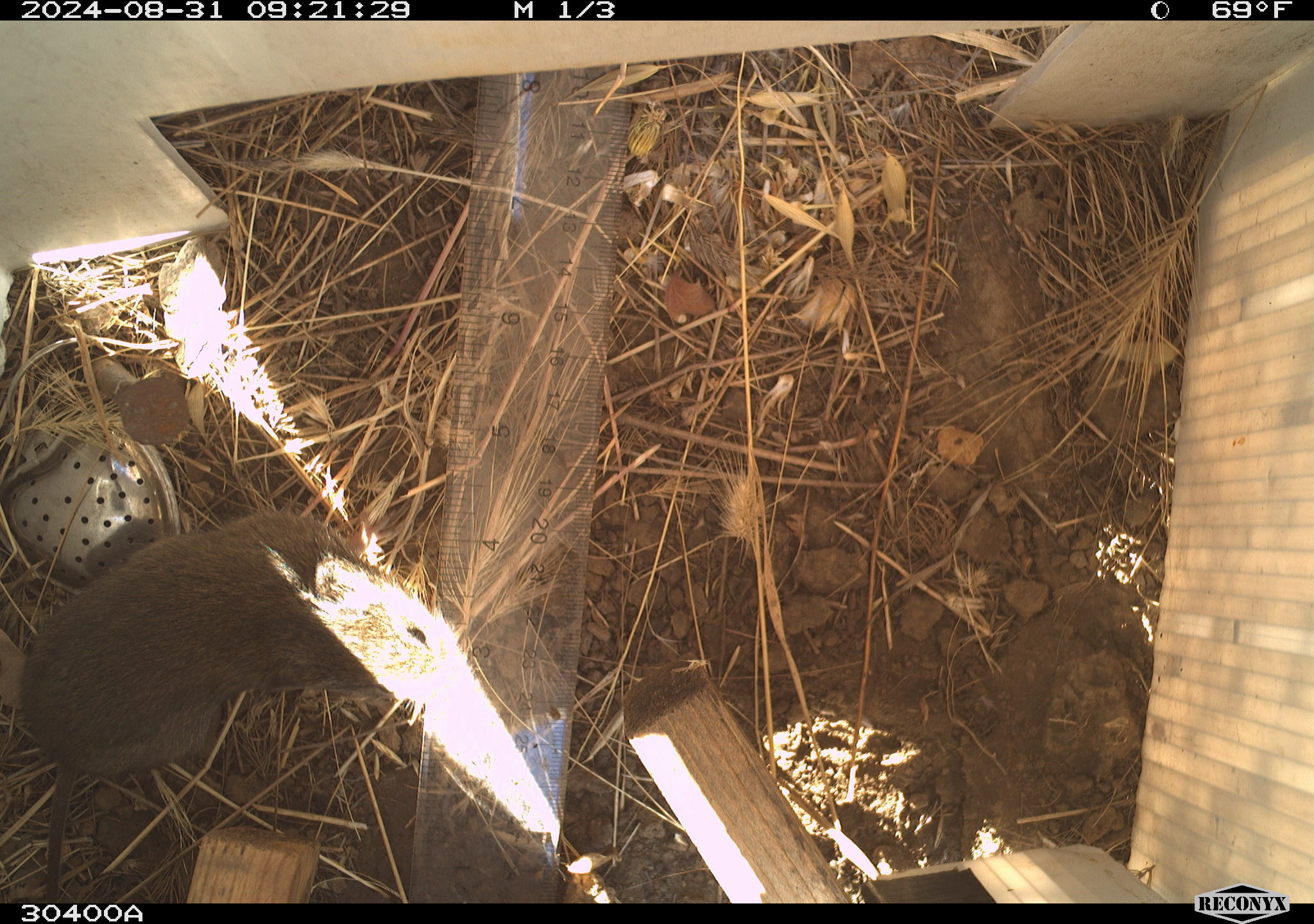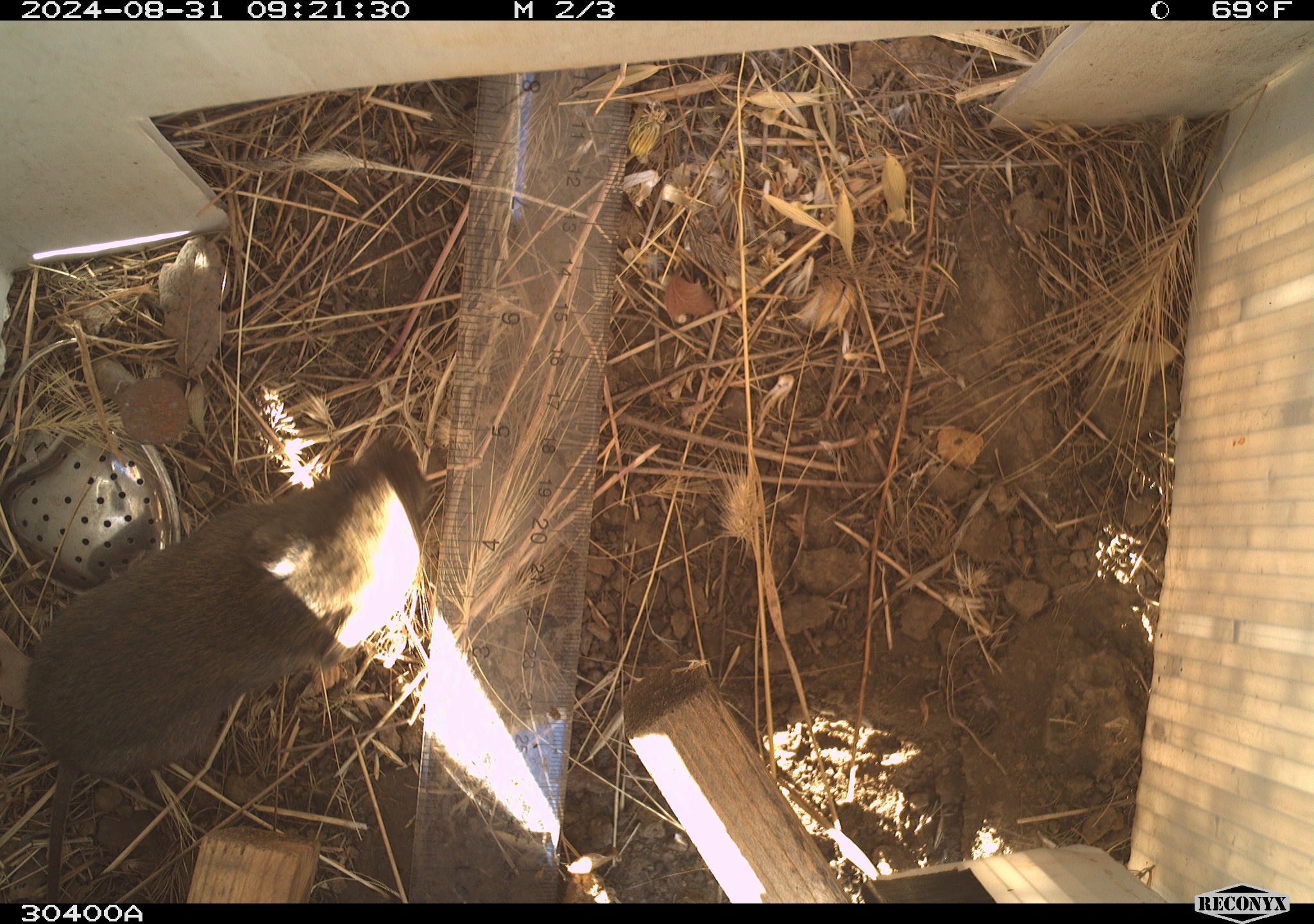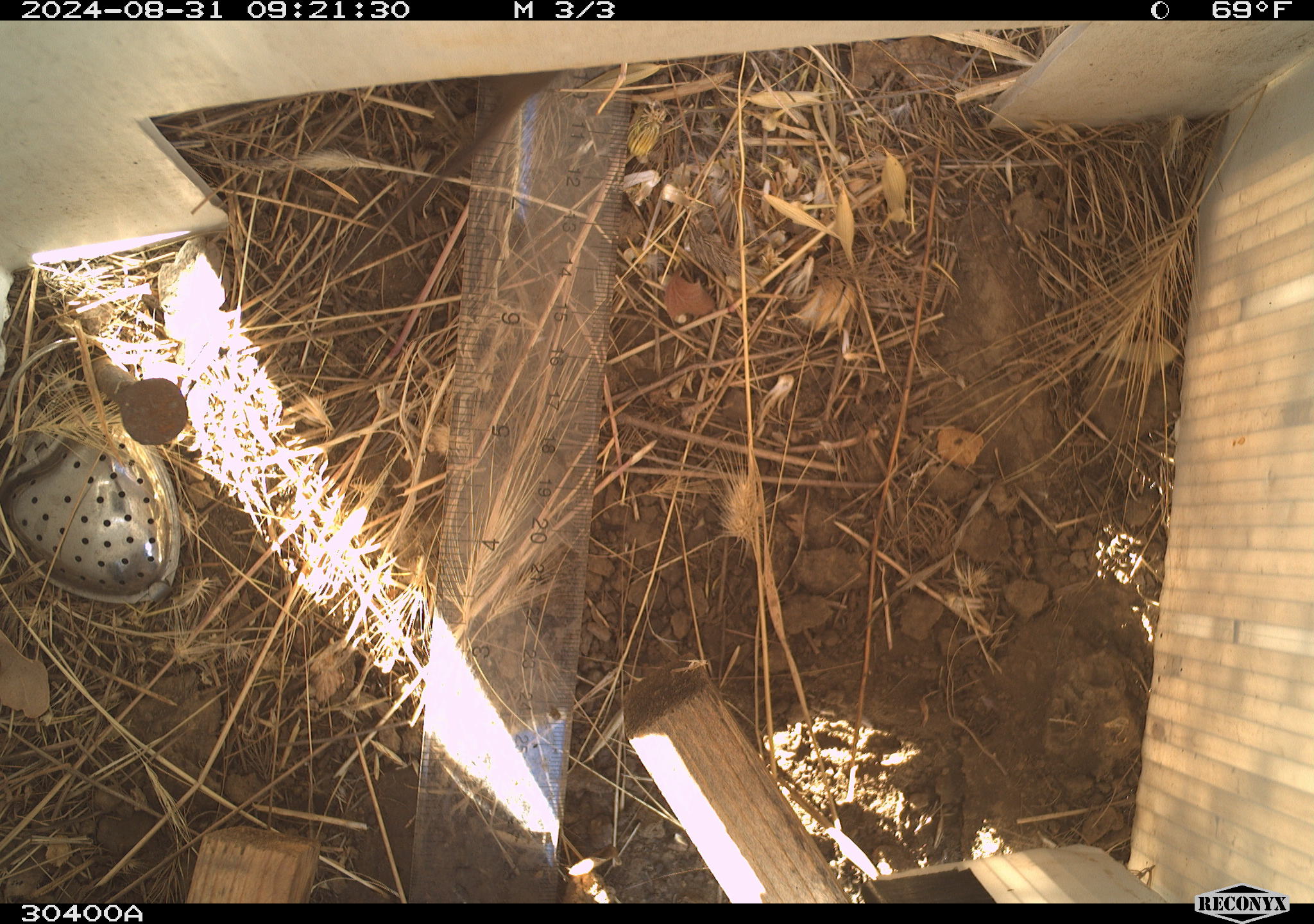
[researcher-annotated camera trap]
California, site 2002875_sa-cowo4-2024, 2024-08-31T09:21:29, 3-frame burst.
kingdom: Animalia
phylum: Chordata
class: Mammalia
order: Rodentia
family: Cricetidae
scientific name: Arvicolinae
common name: voles, lemmings, and muskrats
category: arvicolinae subfamily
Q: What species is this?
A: Arvicolinae subfamily (voles, lemmings, and muskrats) (Arvicolinae).